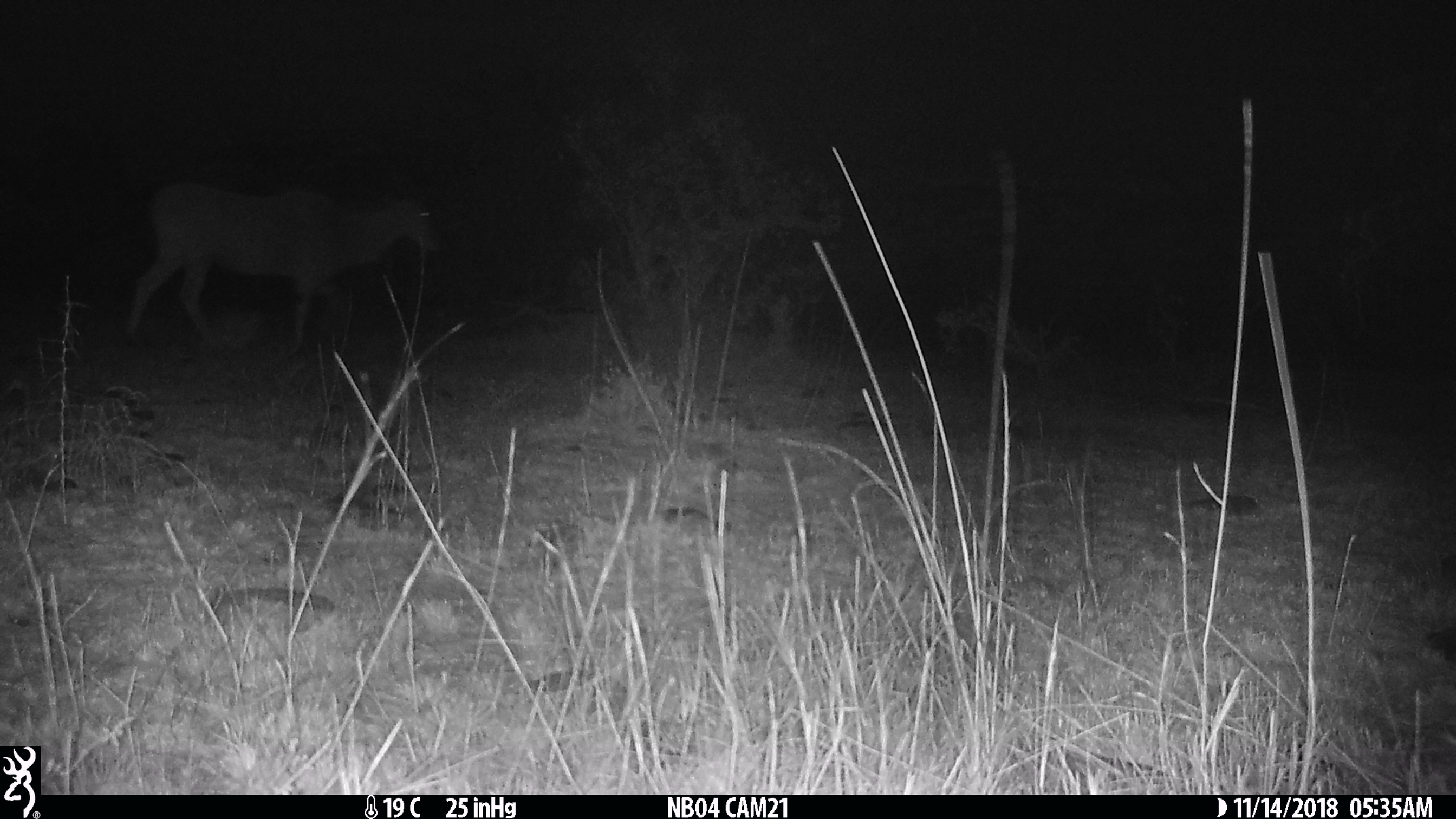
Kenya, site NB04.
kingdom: Animalia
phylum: Chordata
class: Mammalia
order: Artiodactyla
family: Bovidae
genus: Tragelaphus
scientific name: Tragelaphus oryx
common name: eland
Eland (Tragelaphus oryx).